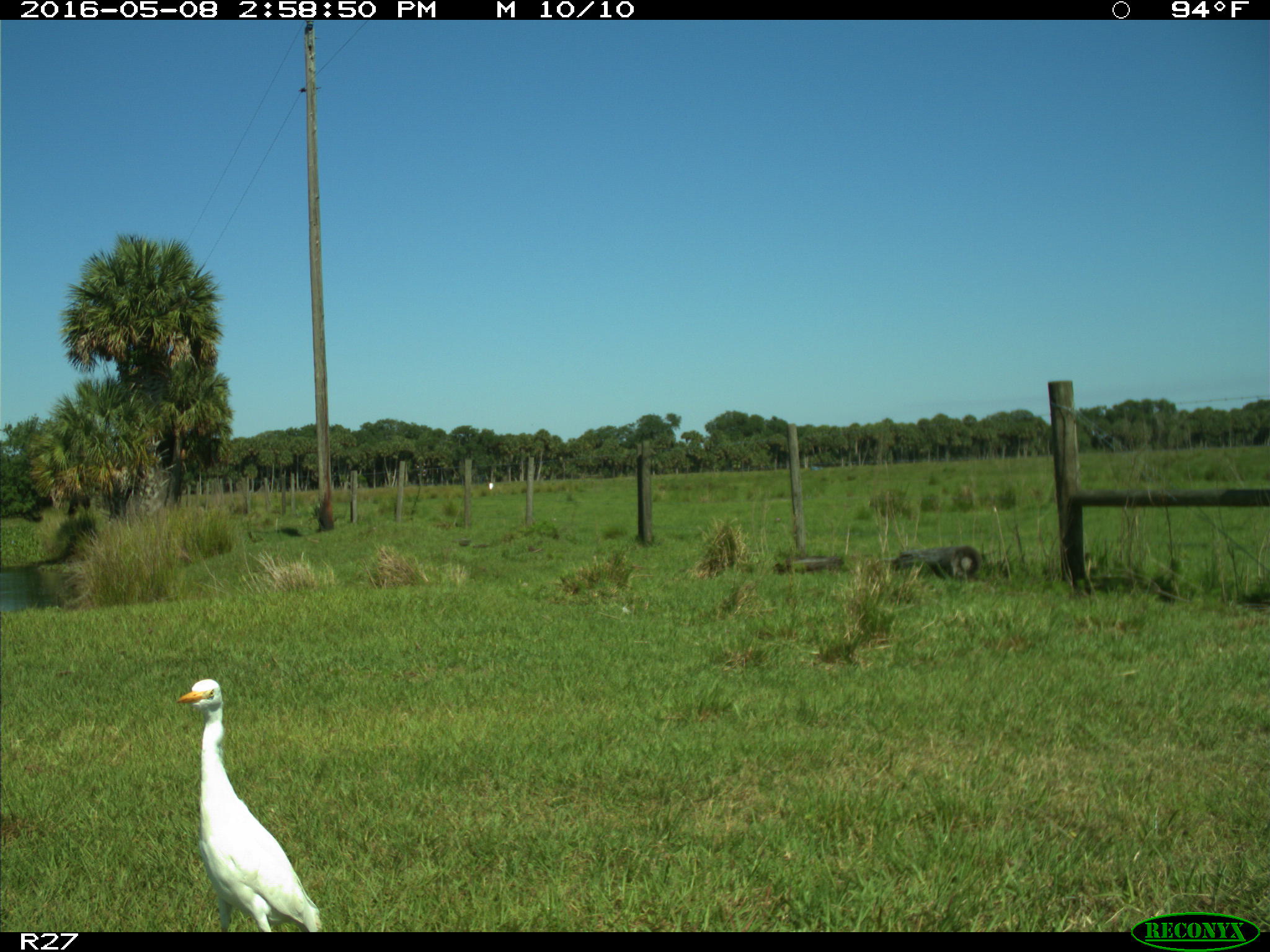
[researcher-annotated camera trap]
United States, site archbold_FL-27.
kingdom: Animalia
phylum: Chordata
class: Aves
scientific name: Aves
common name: birds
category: unidentified bird